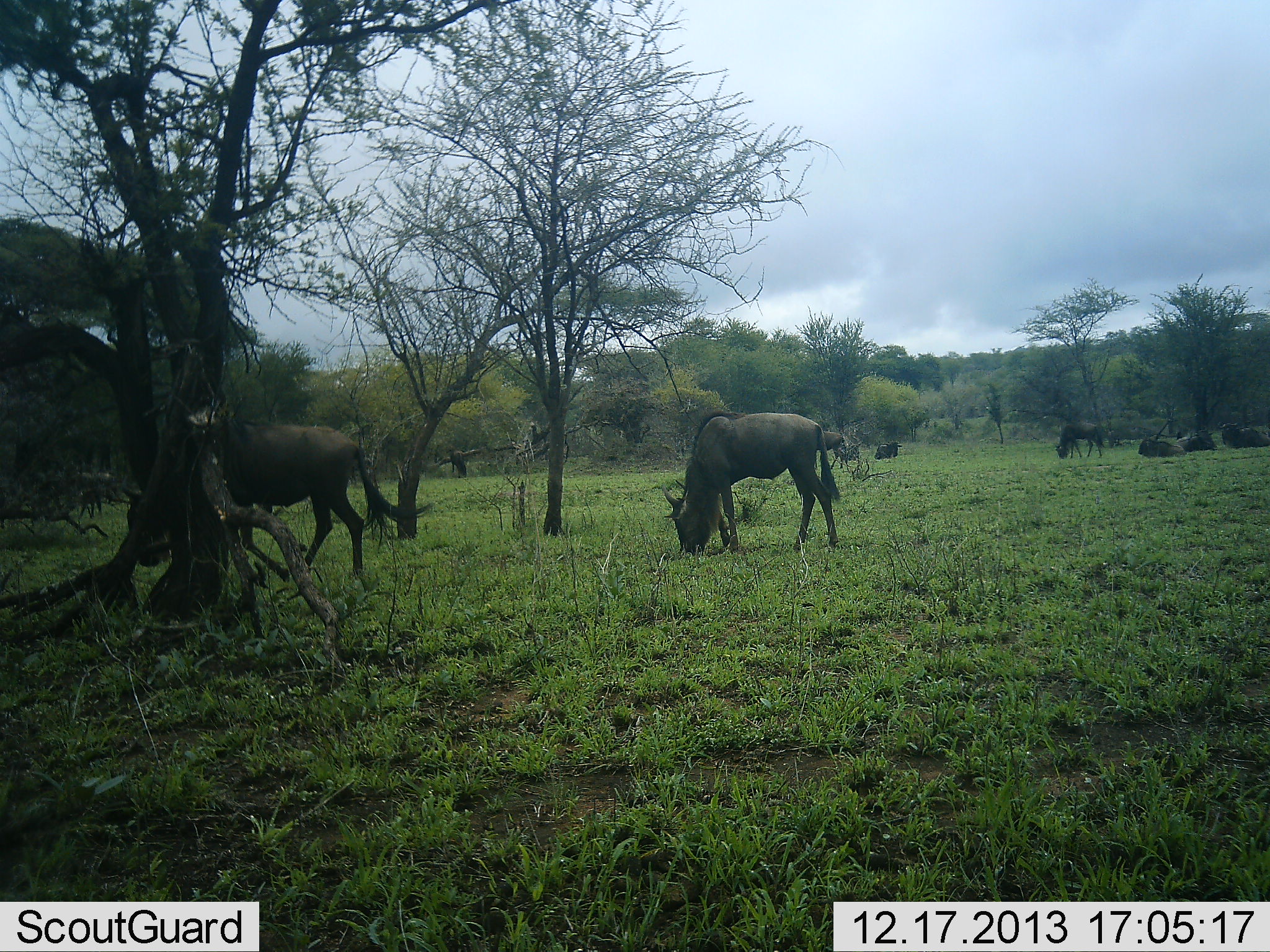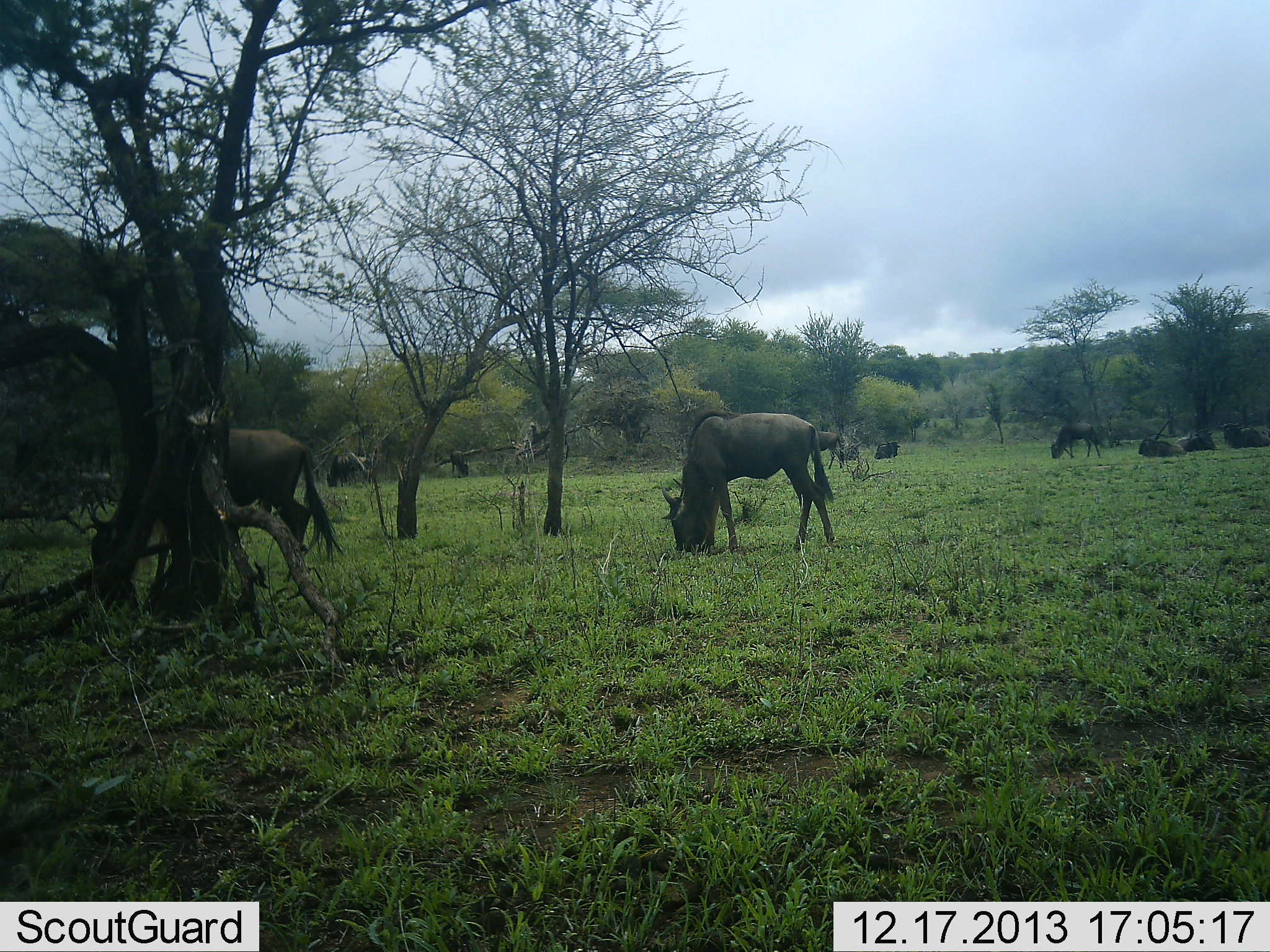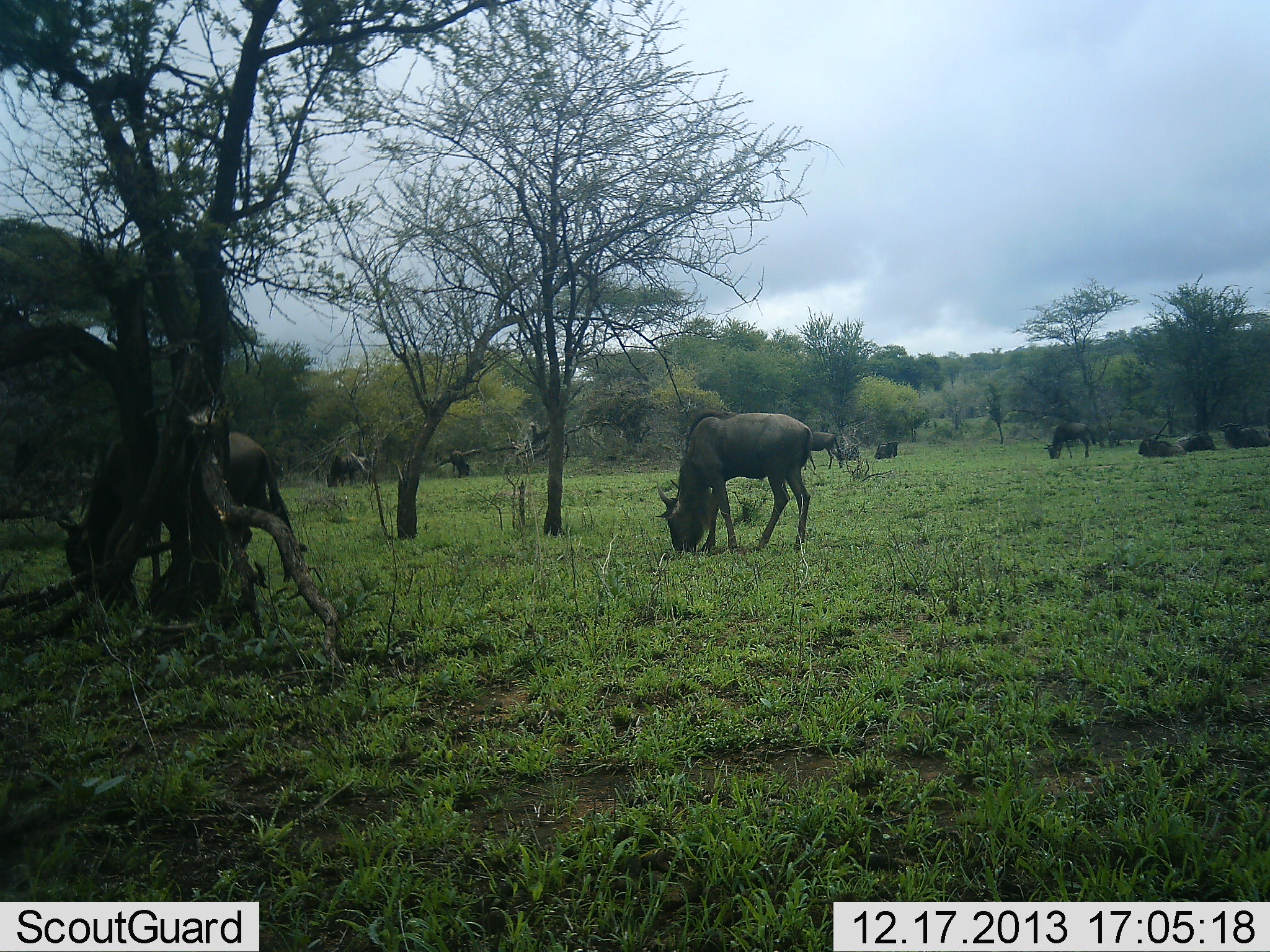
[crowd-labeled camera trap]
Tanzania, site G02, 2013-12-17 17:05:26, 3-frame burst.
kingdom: Animalia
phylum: Chordata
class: Mammalia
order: Artiodactyla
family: Bovidae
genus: Connochaetes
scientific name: Connochaetes taurinus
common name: blue wildebeest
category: wildebeest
Wildebeest (blue wildebeest) (Connochaetes taurinus), count 10. Behavior (volunteer vote fractions): standing 50%, resting 68%, moving 37%, interacting 0%. Young present (vote fraction): 0%. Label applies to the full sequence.